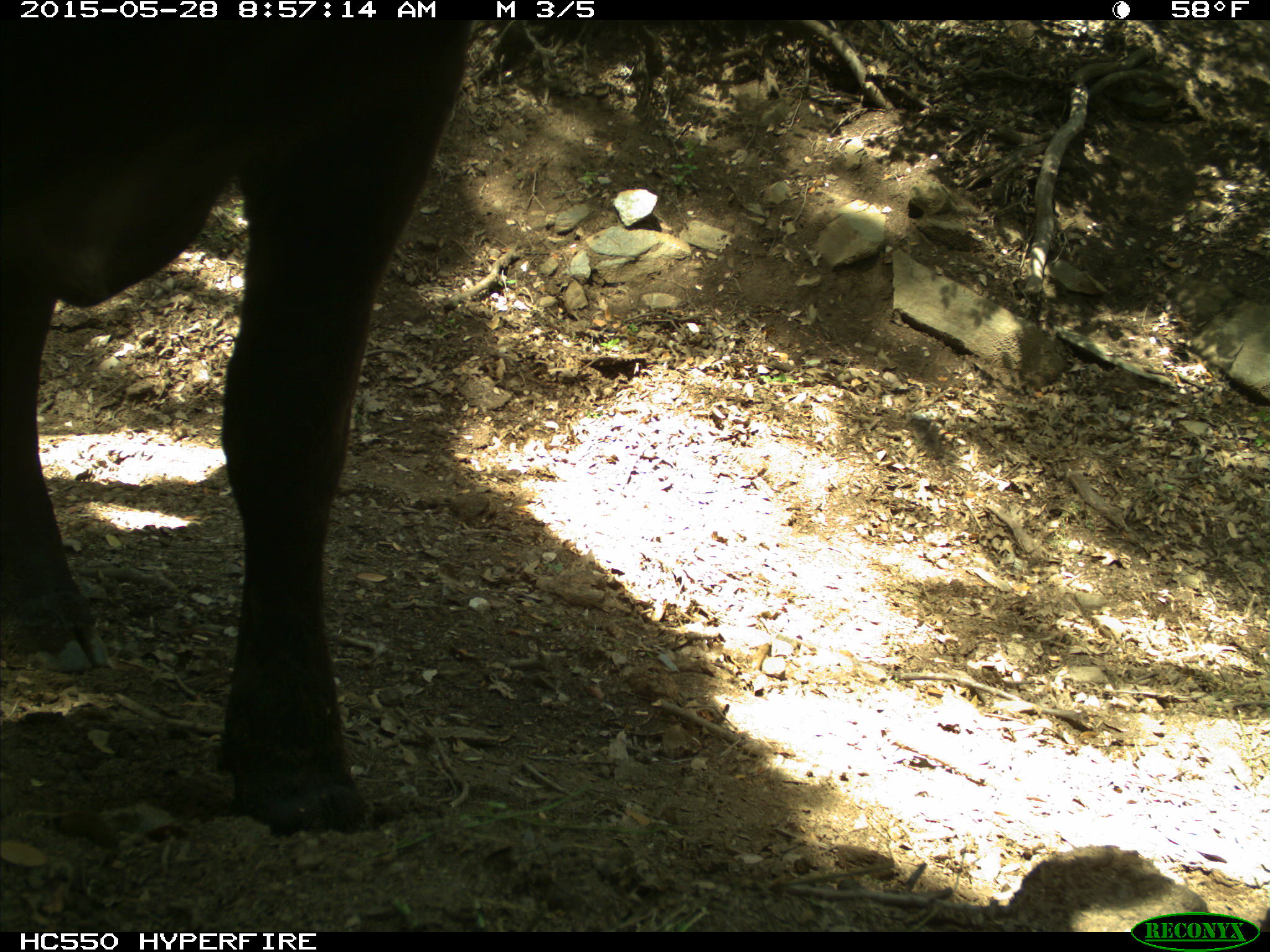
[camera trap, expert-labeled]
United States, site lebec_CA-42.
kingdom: Animalia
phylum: Chordata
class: Mammalia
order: Artiodactyla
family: Bovidae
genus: Bos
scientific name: Bos taurus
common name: domestic cow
Bos taurus (domestic cow).